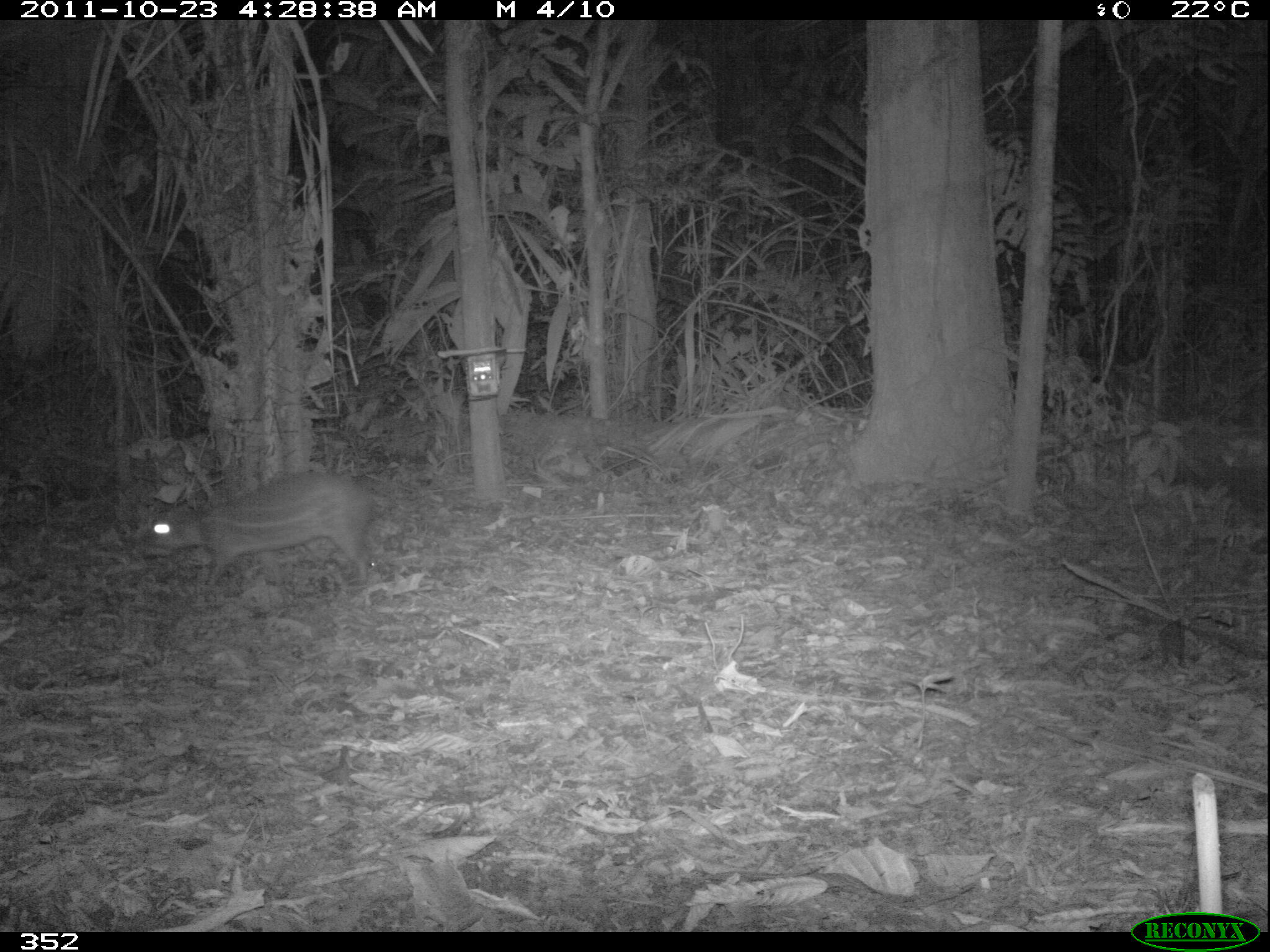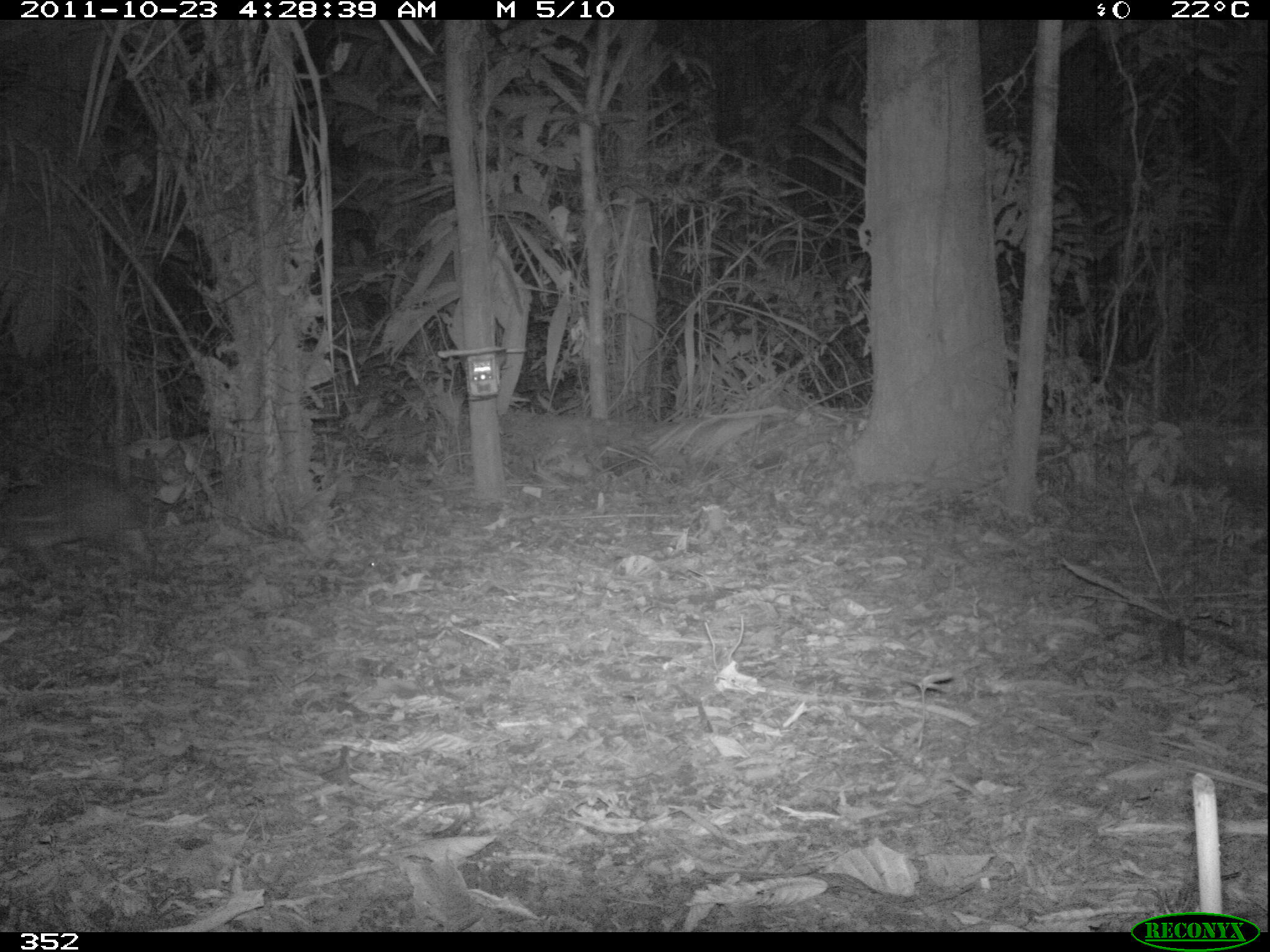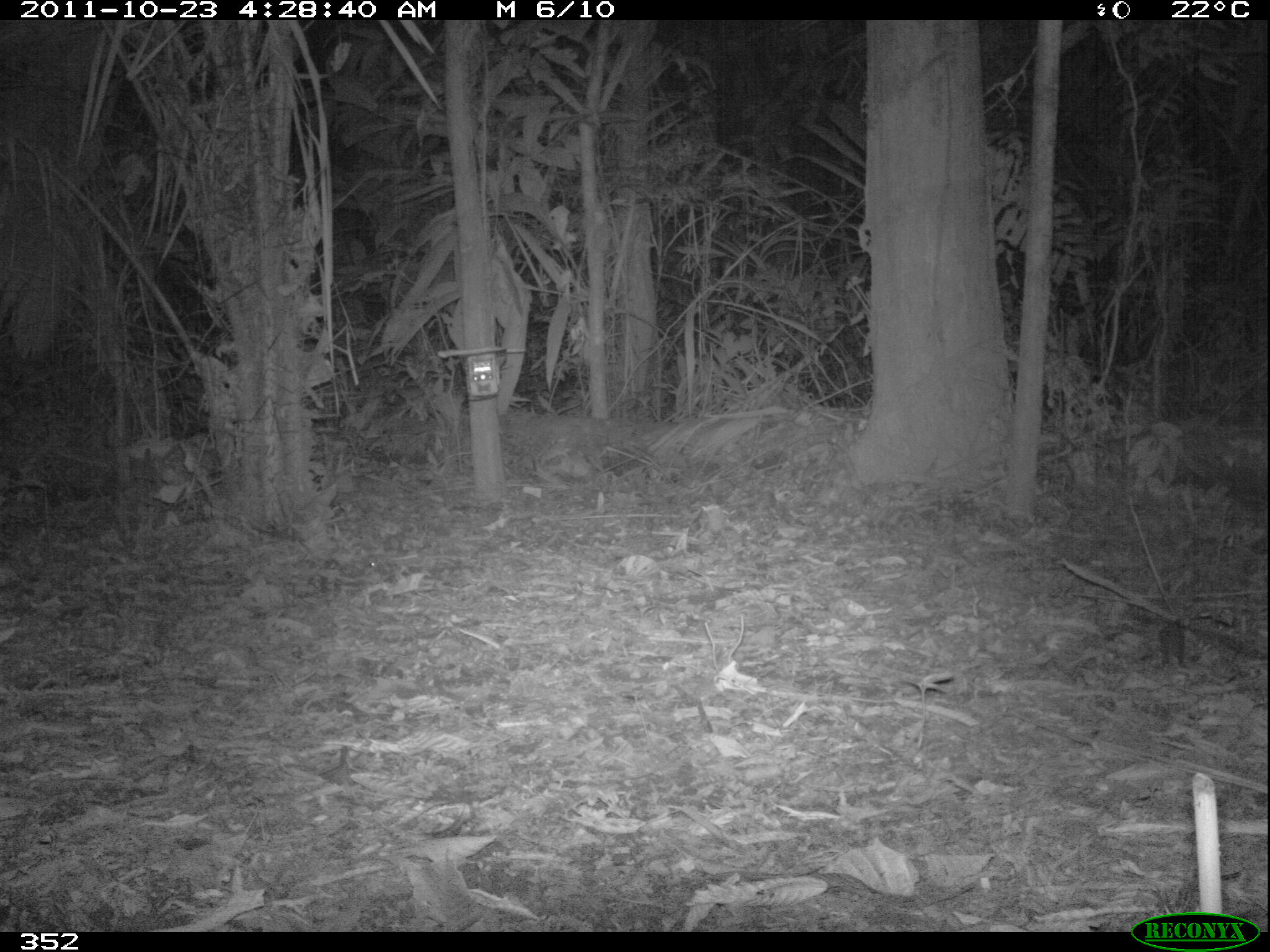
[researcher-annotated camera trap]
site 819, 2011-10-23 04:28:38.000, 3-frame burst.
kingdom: Animalia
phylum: Chordata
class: Mammalia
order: Rodentia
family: Cuniculidae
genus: Cuniculus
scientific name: Cuniculus paca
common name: spotted paca